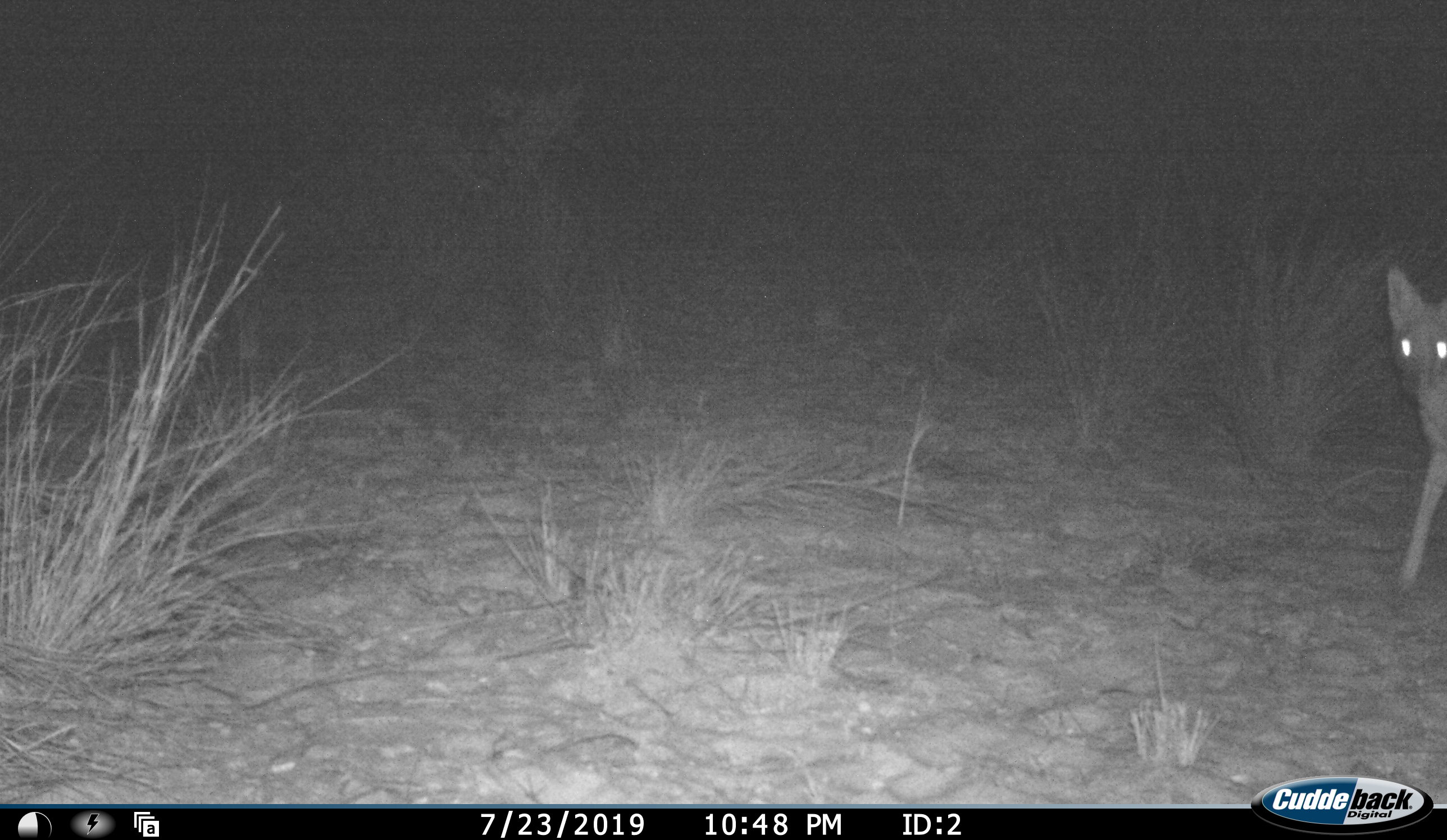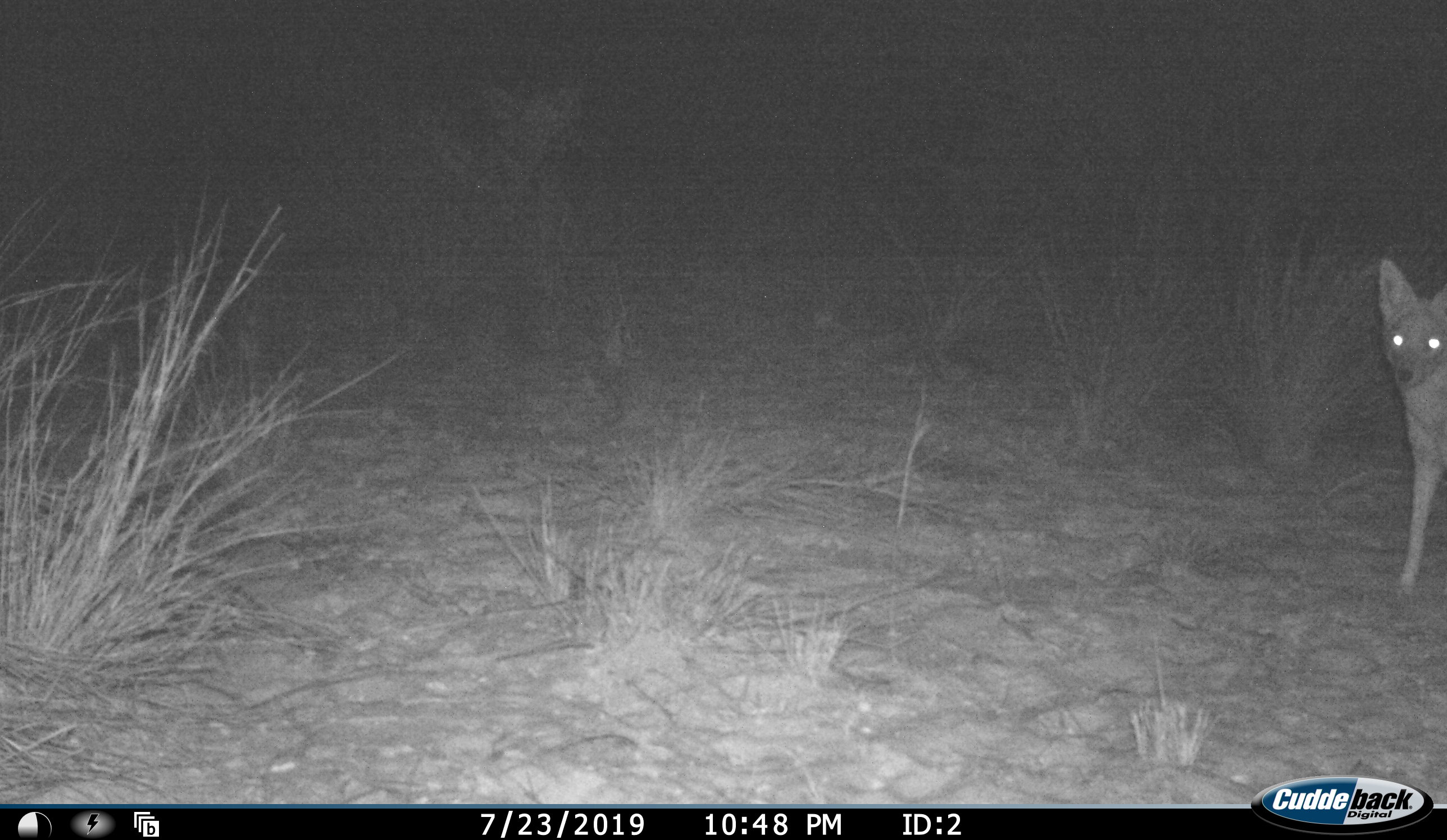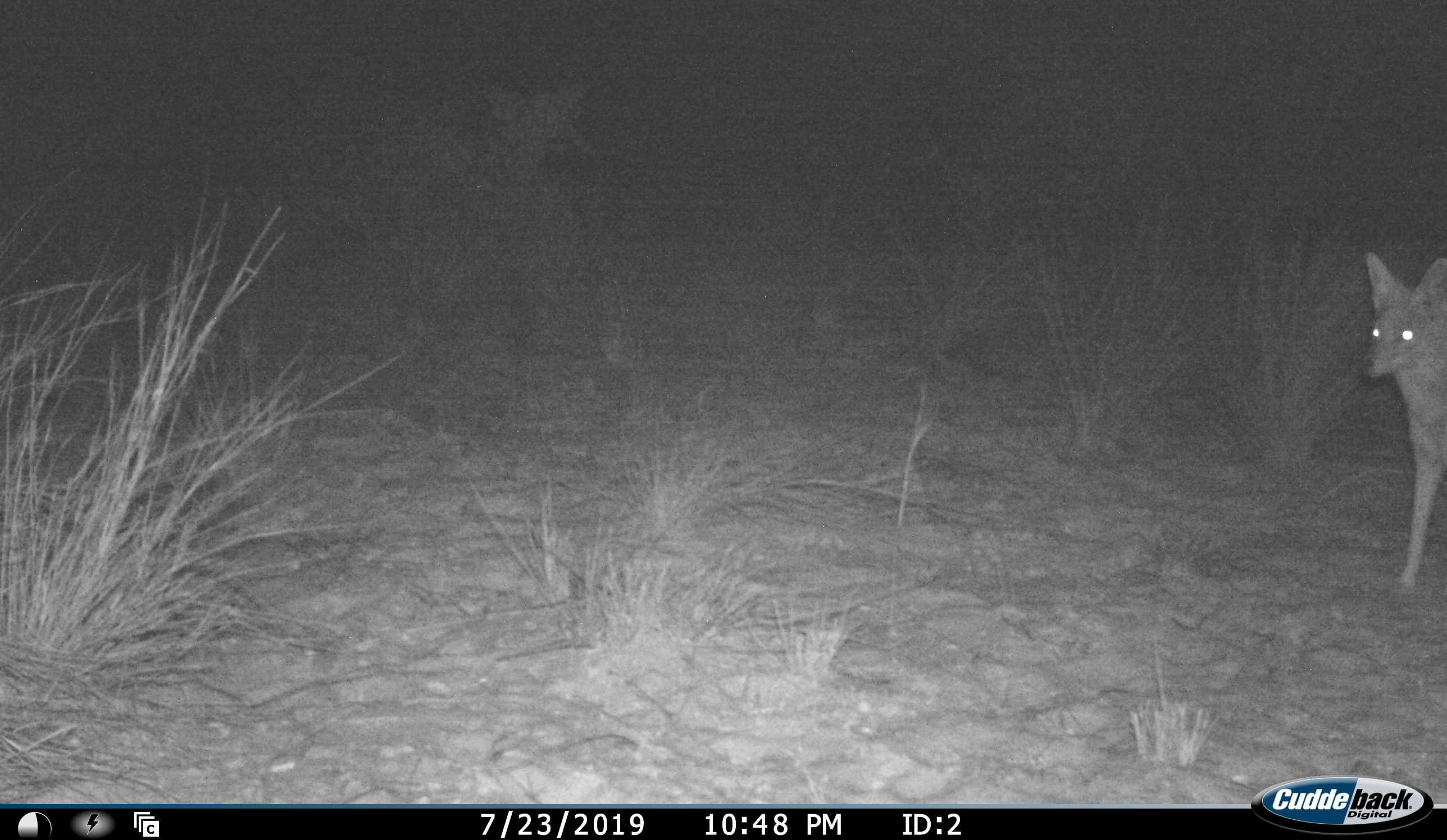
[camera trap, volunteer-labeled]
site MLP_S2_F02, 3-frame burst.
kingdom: Animalia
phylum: Chordata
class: Mammalia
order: Carnivora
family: Canidae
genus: Lupulella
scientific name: Lupulella mesomelas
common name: black-backed jackal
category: jackalblackbacked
Jackalblackbacked (black-backed jackal) (Lupulella mesomelas), count 1. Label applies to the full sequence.